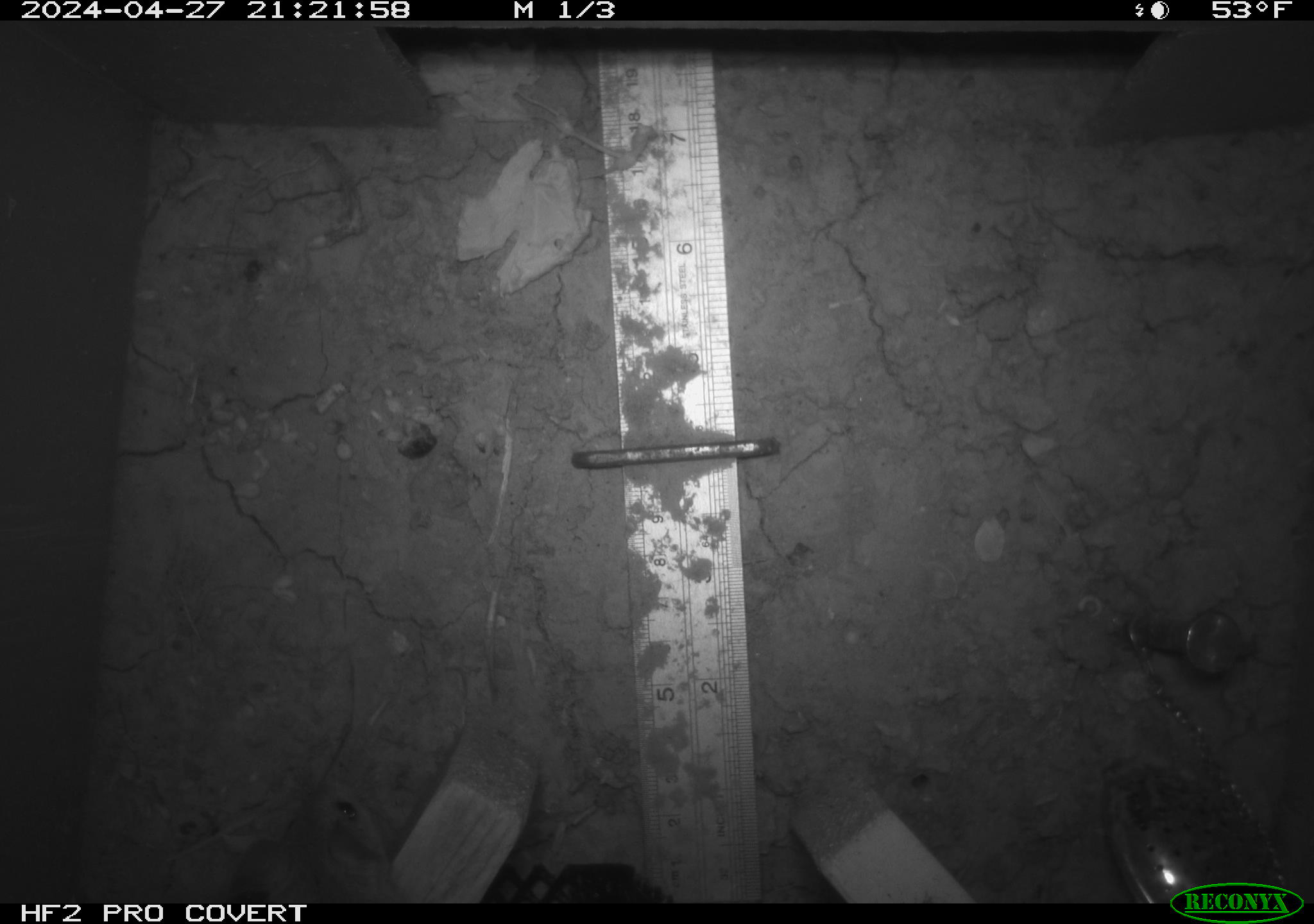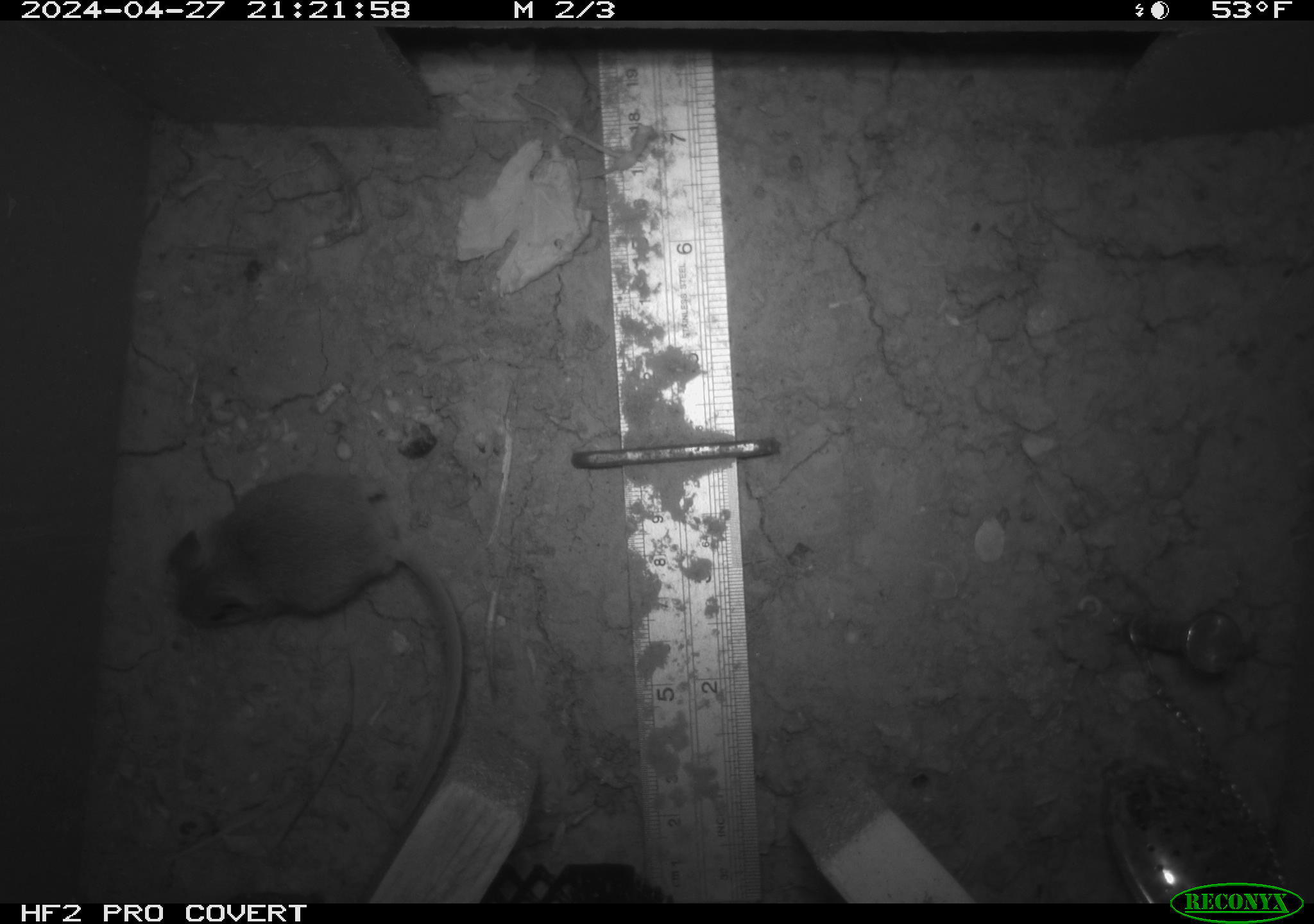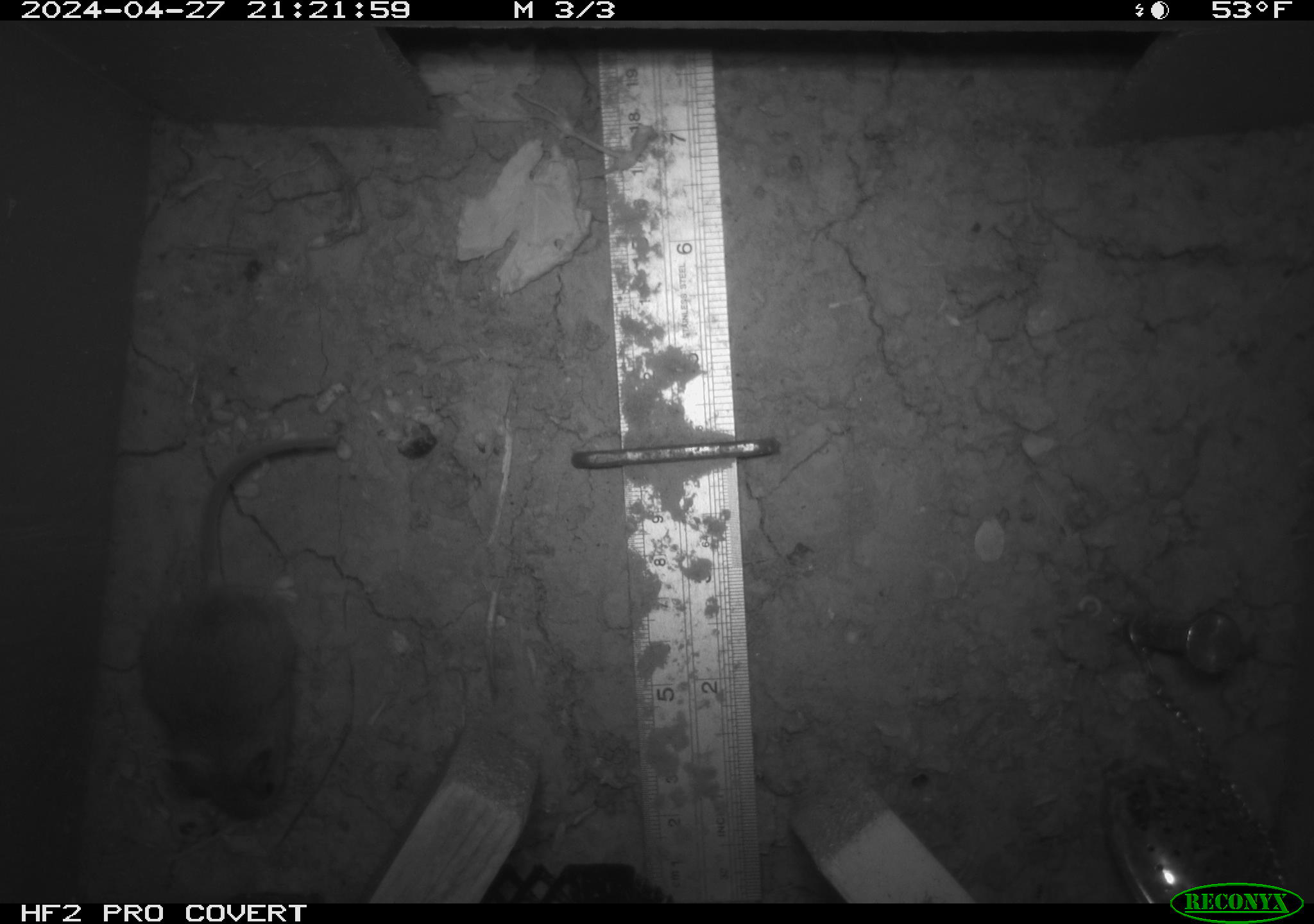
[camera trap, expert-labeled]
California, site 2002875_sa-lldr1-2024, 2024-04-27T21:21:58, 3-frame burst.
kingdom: Animalia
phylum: Chordata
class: Mammalia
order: Rodentia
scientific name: Rodentia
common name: mouse species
Mouse species (Rodentia).